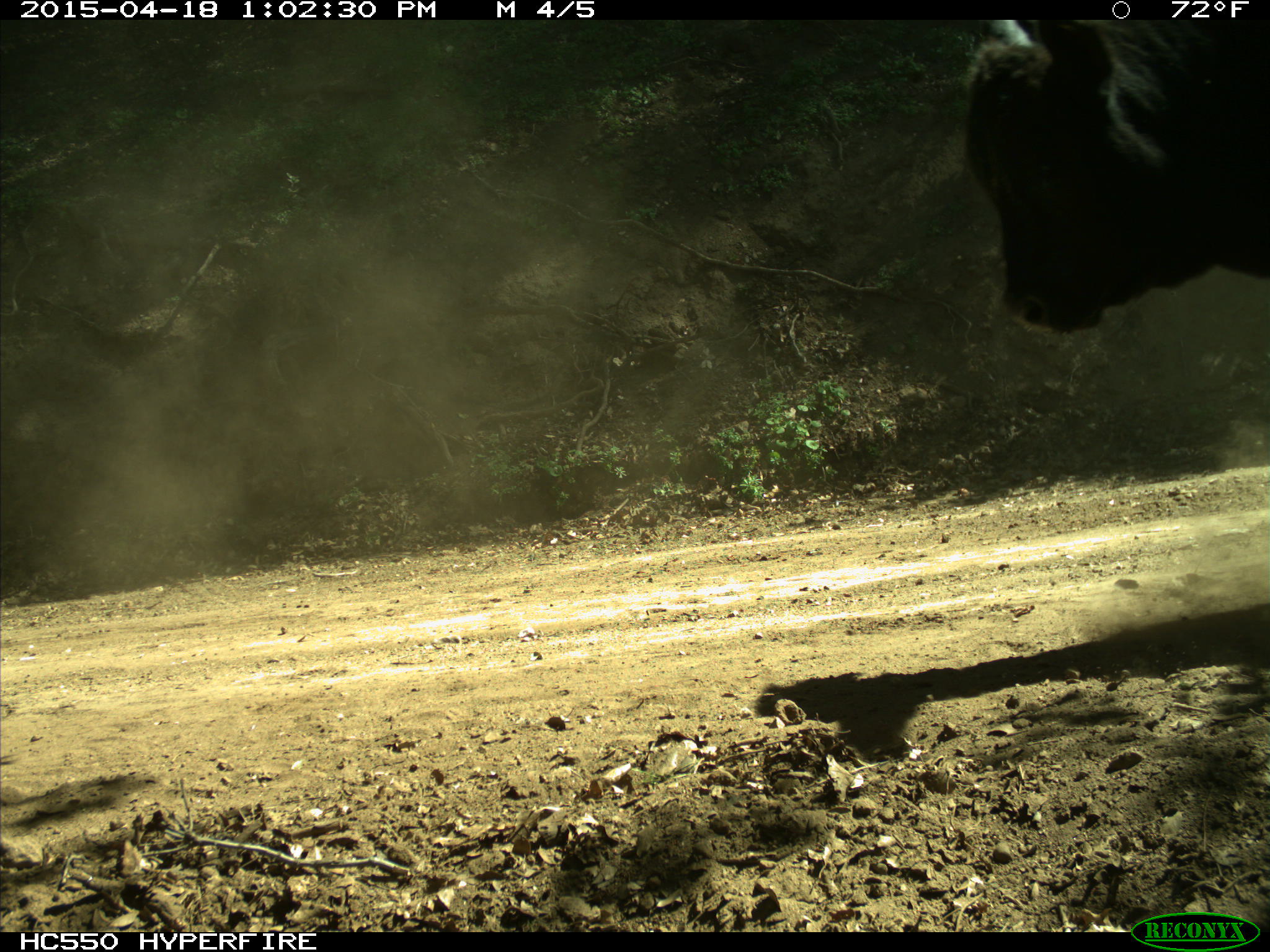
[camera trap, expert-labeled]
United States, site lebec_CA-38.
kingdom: Animalia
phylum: Chordata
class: Mammalia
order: Artiodactyla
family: Bovidae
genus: Bos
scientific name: Bos taurus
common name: domestic cow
Bos taurus (domestic cow).